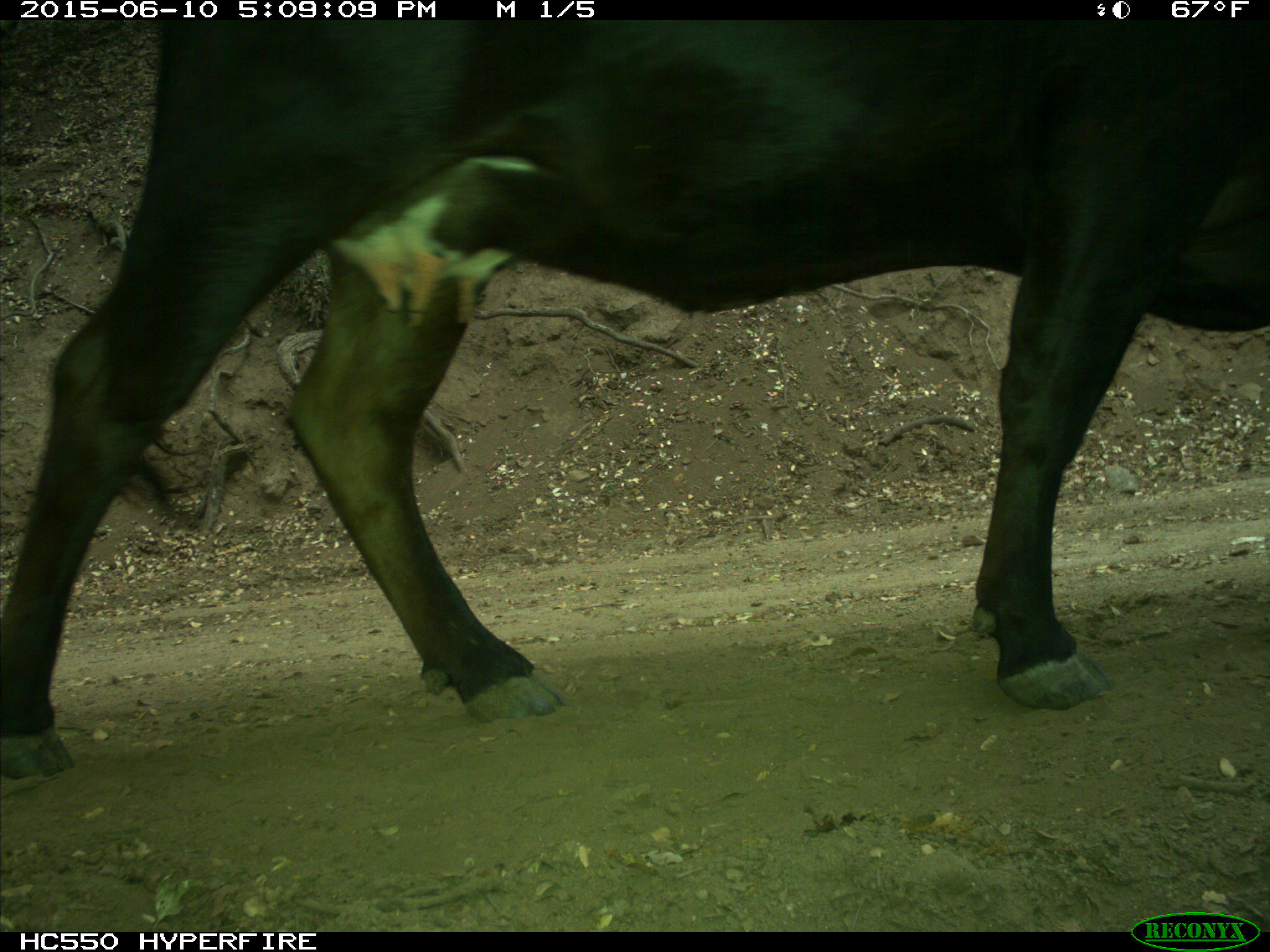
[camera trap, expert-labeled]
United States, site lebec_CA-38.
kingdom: Animalia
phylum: Chordata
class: Mammalia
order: Artiodactyla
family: Bovidae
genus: Bos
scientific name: Bos taurus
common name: domestic cow